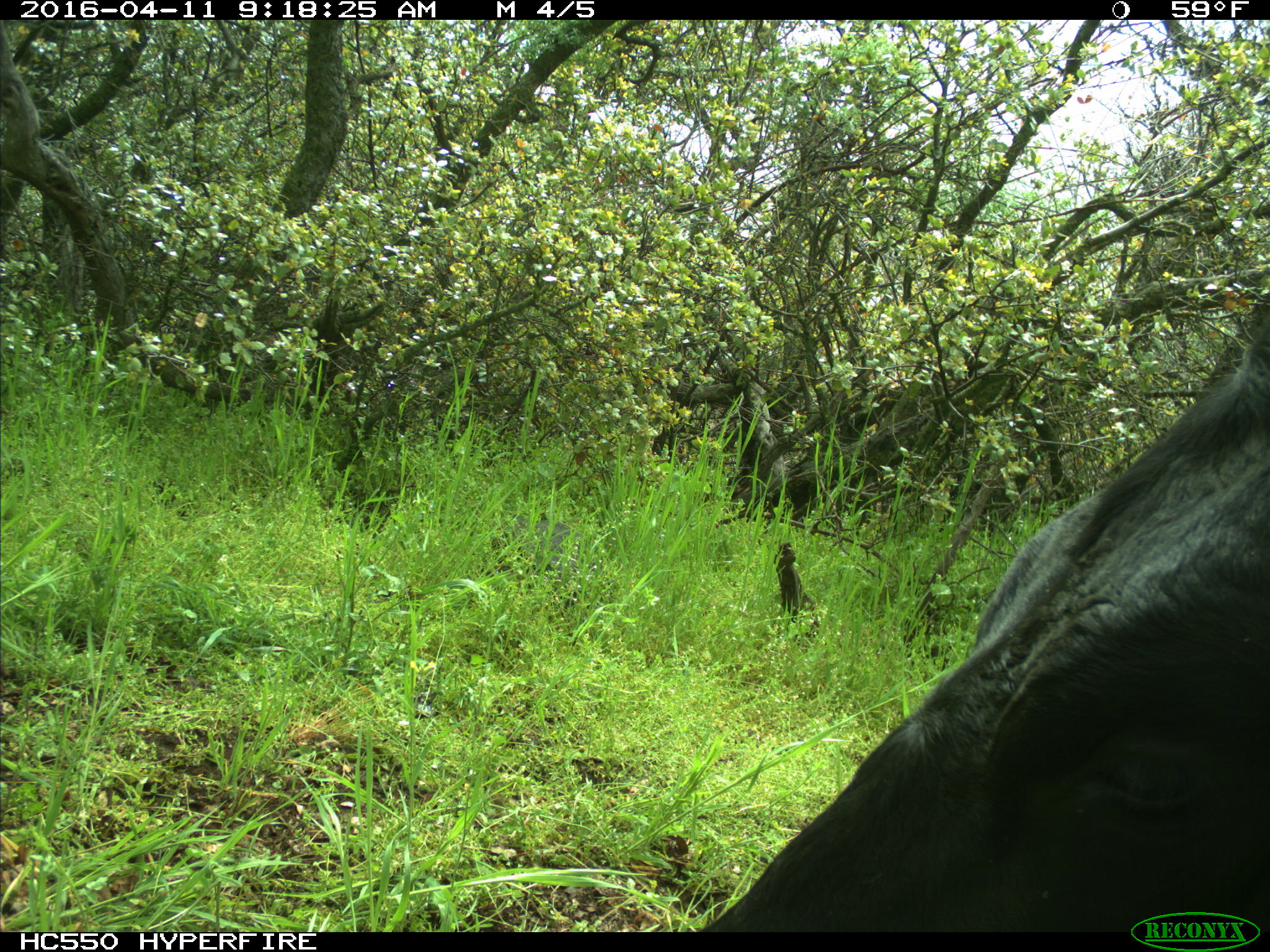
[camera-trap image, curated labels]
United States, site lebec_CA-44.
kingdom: Animalia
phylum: Chordata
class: Mammalia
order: Artiodactyla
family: Bovidae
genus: Bos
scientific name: Bos taurus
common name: domestic cow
Bos taurus (domestic cow).